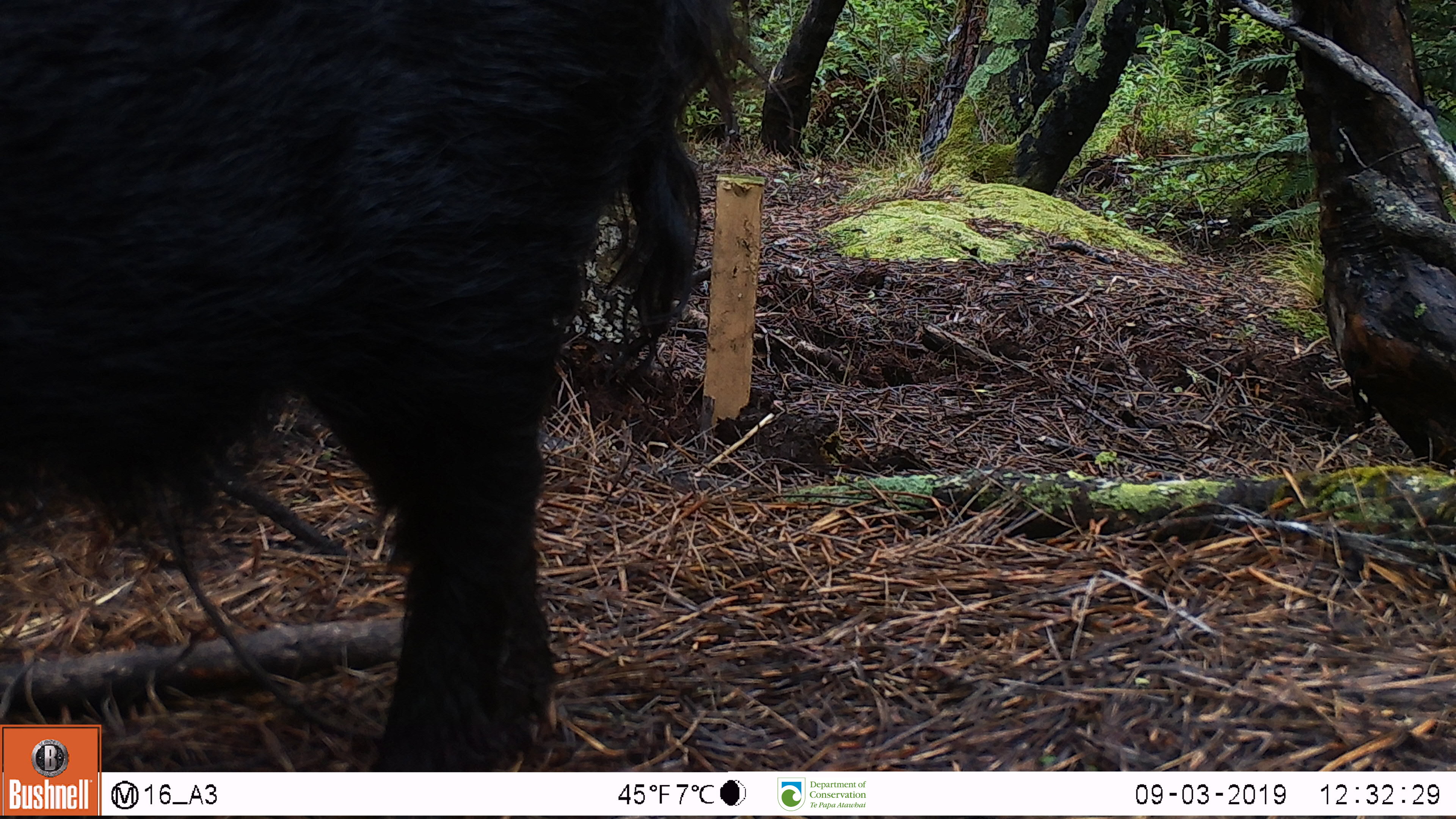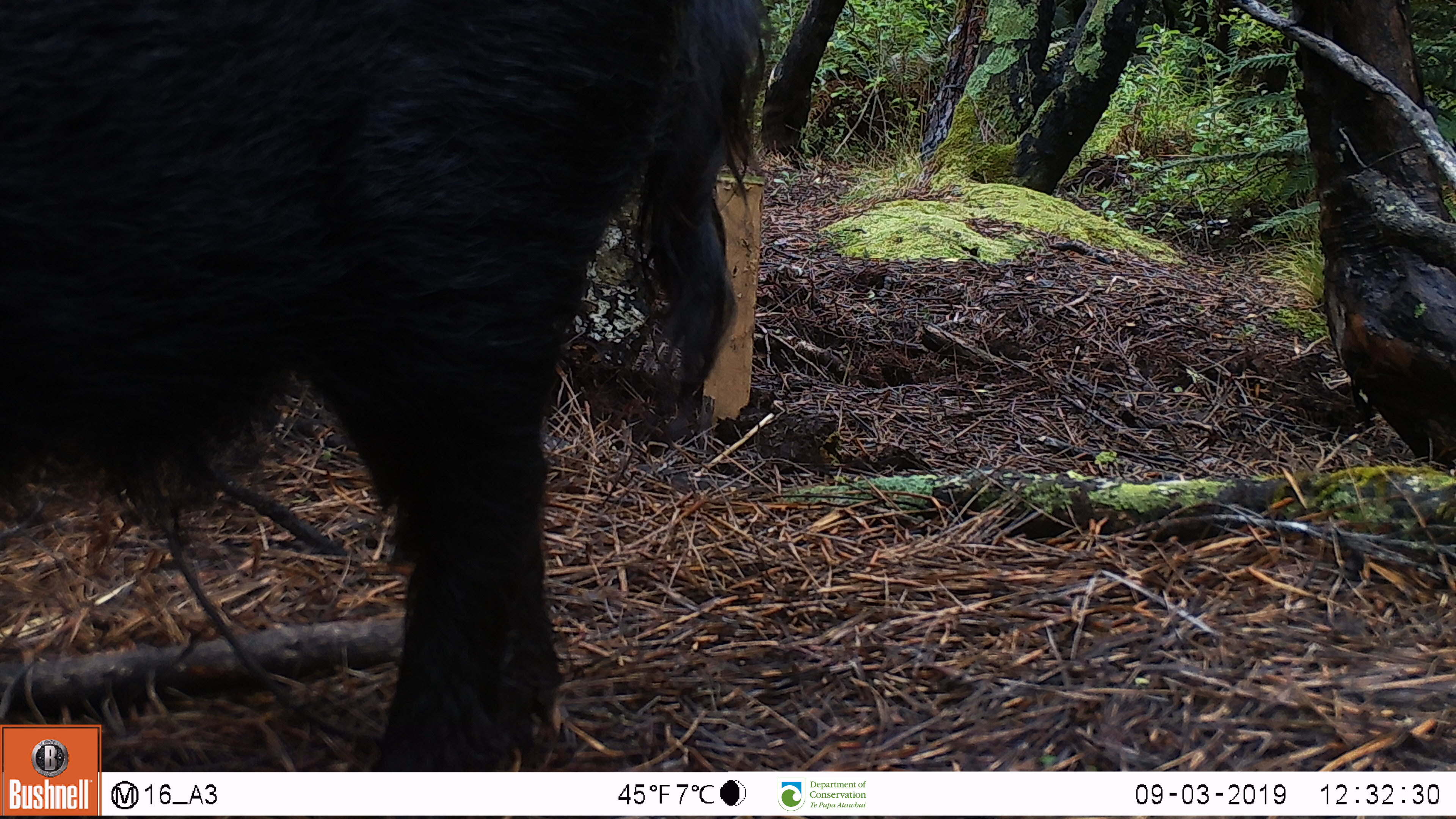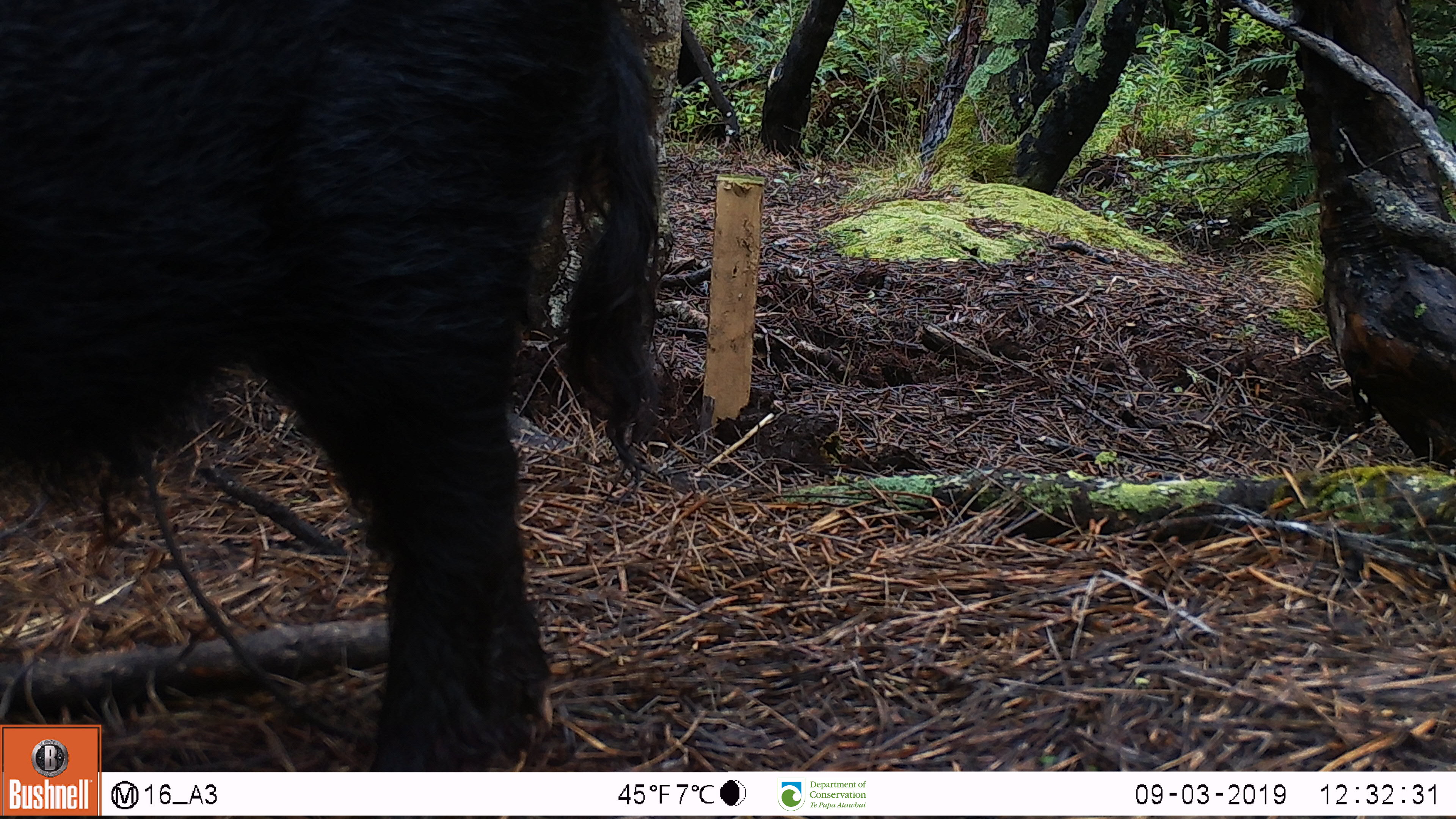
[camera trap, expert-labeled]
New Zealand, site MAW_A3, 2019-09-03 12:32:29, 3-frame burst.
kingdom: Animalia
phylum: Chordata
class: Mammalia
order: Artiodactyla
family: Suidae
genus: Sus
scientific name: Sus scrofa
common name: pig